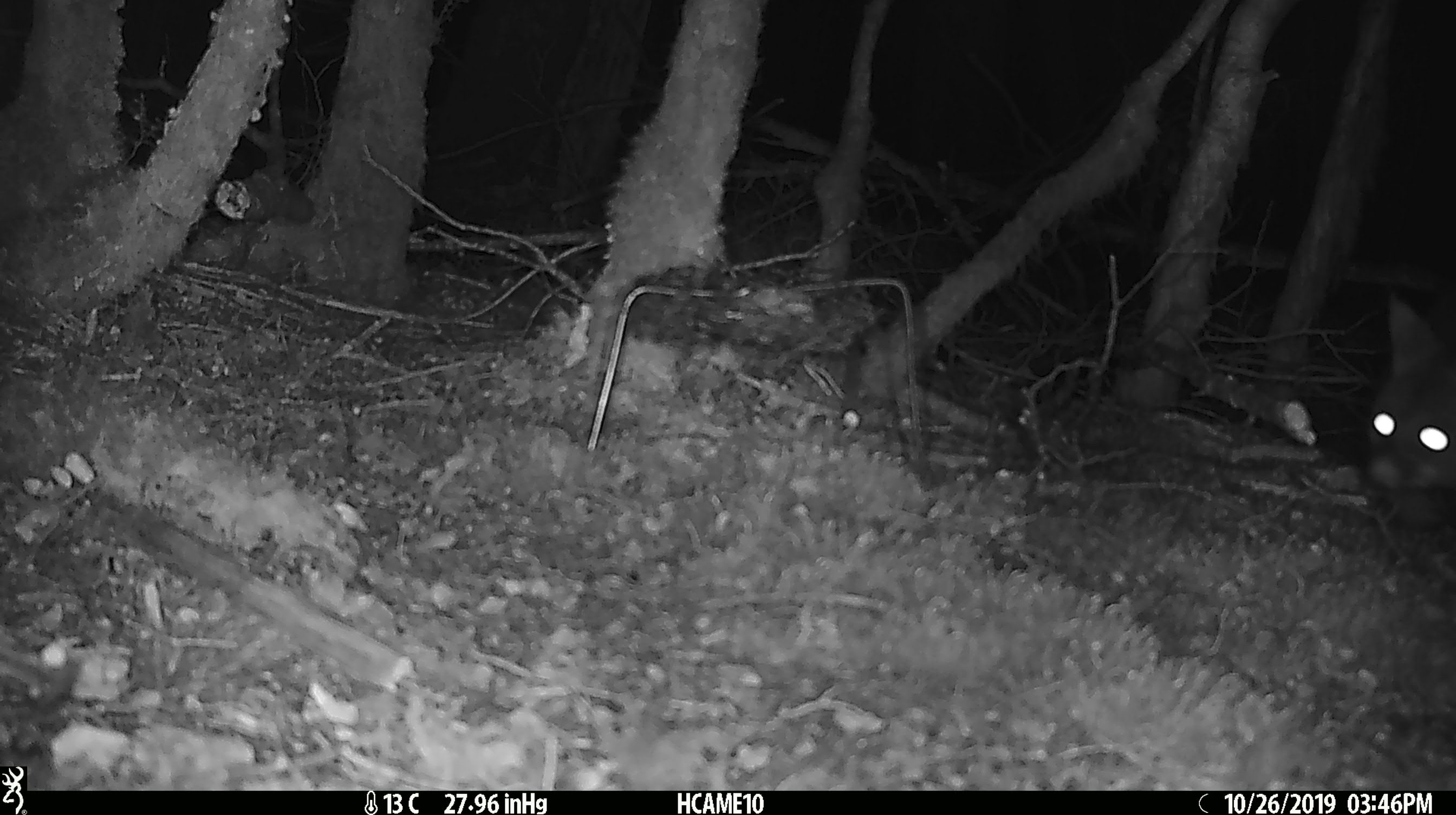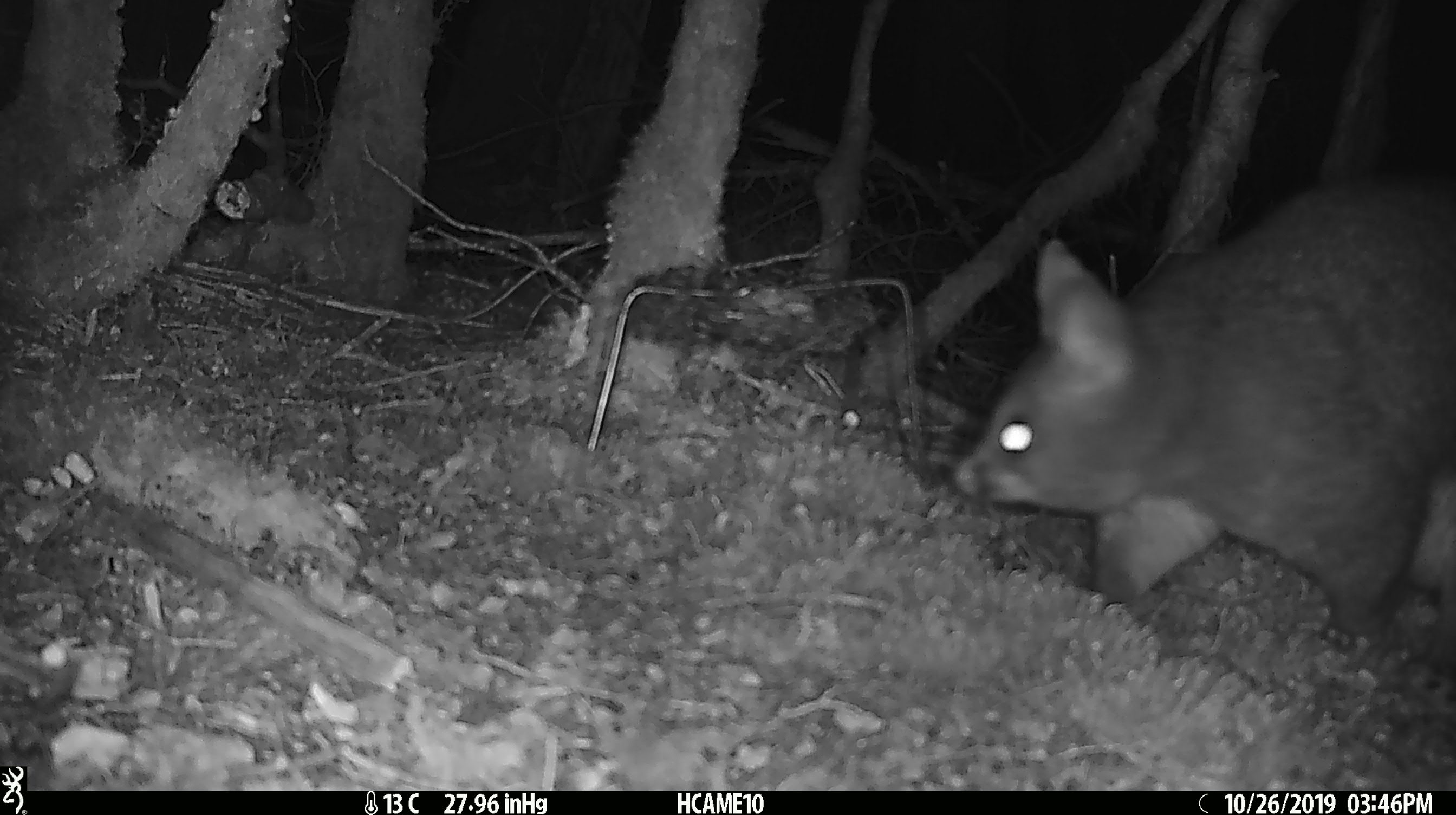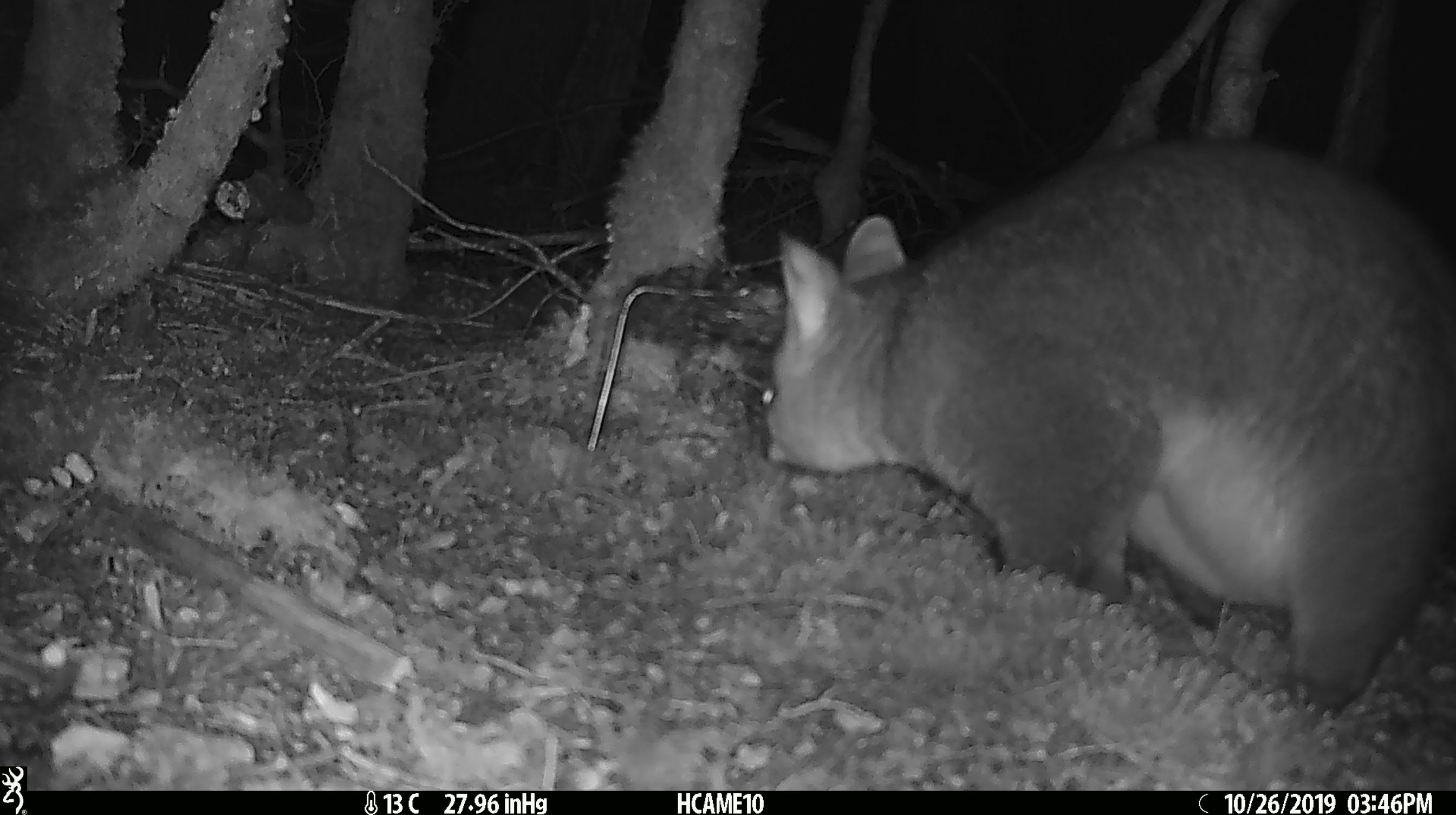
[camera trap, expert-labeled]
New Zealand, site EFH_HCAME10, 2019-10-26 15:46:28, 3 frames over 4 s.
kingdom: Animalia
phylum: Chordata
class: Mammalia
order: Diprotodontia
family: Phalangeridae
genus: Trichosurus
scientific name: Trichosurus vulpecula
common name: common brushtail possum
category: possum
Possum (common brushtail possum) (Trichosurus vulpecula).